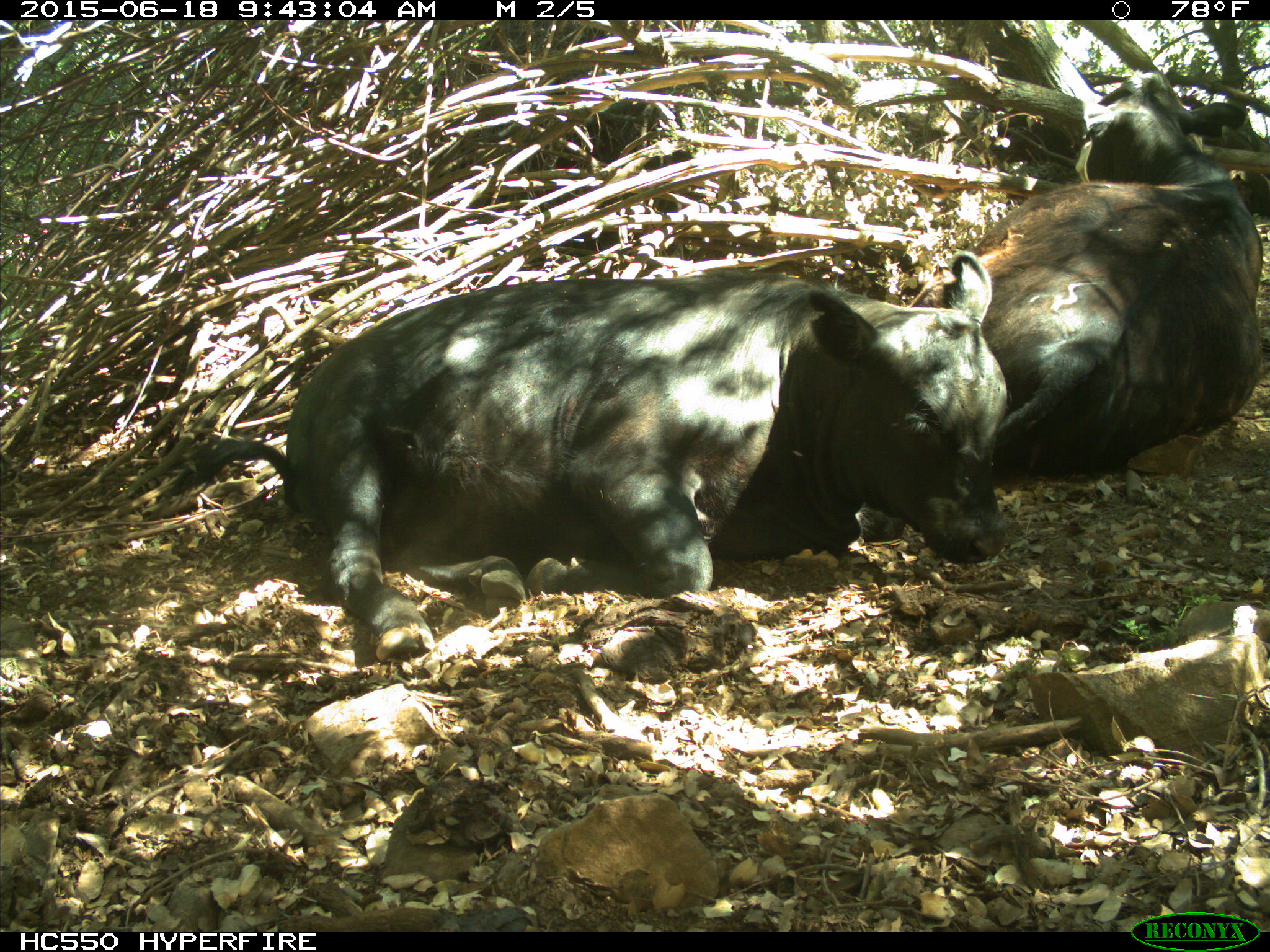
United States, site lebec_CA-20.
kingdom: Animalia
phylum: Chordata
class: Mammalia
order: Artiodactyla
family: Bovidae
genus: Bos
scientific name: Bos taurus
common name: domestic cow